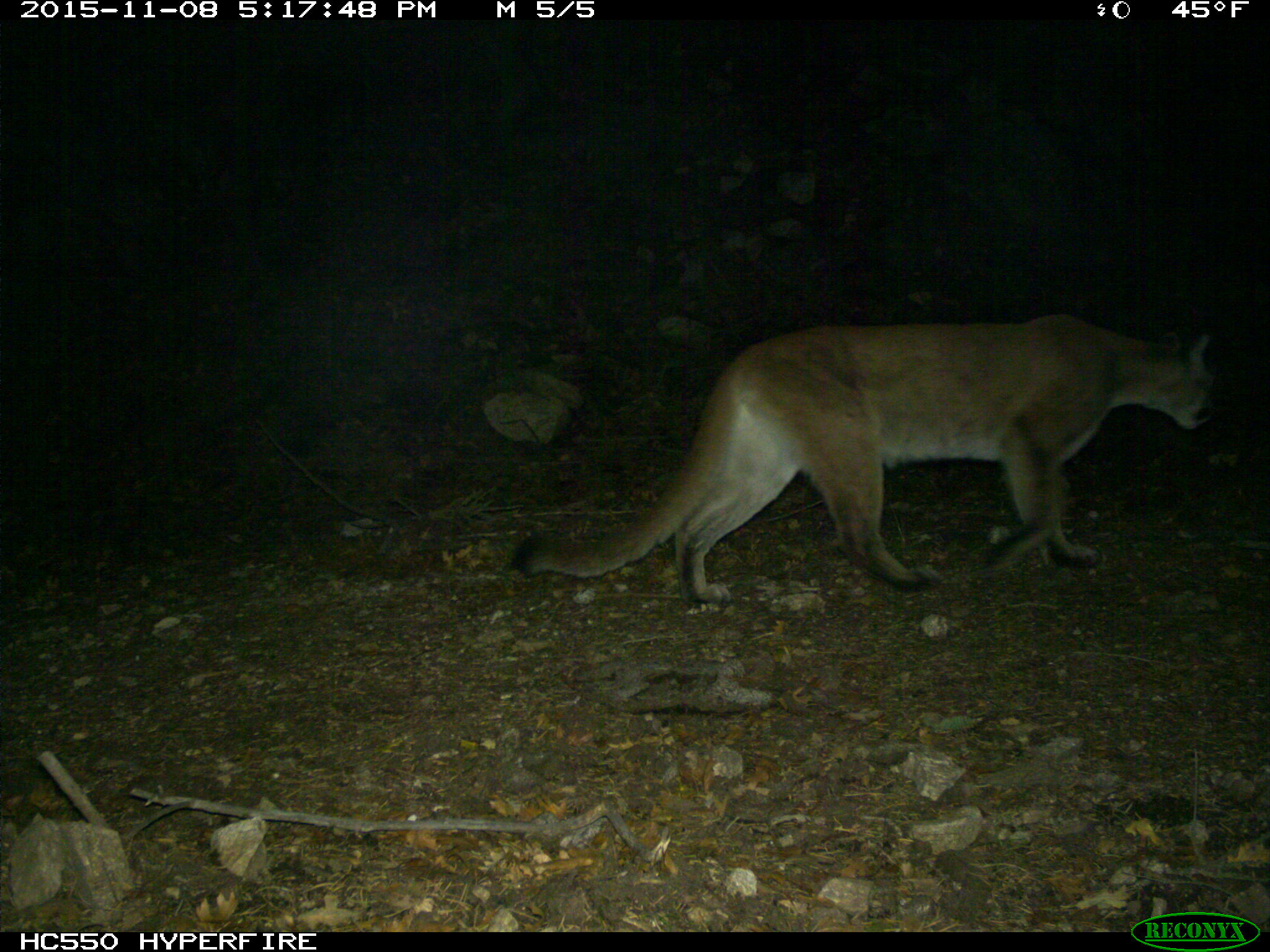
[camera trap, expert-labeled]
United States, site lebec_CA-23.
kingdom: Animalia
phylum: Chordata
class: Mammalia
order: Carnivora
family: Felidae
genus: Puma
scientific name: Puma concolor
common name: mountain lion